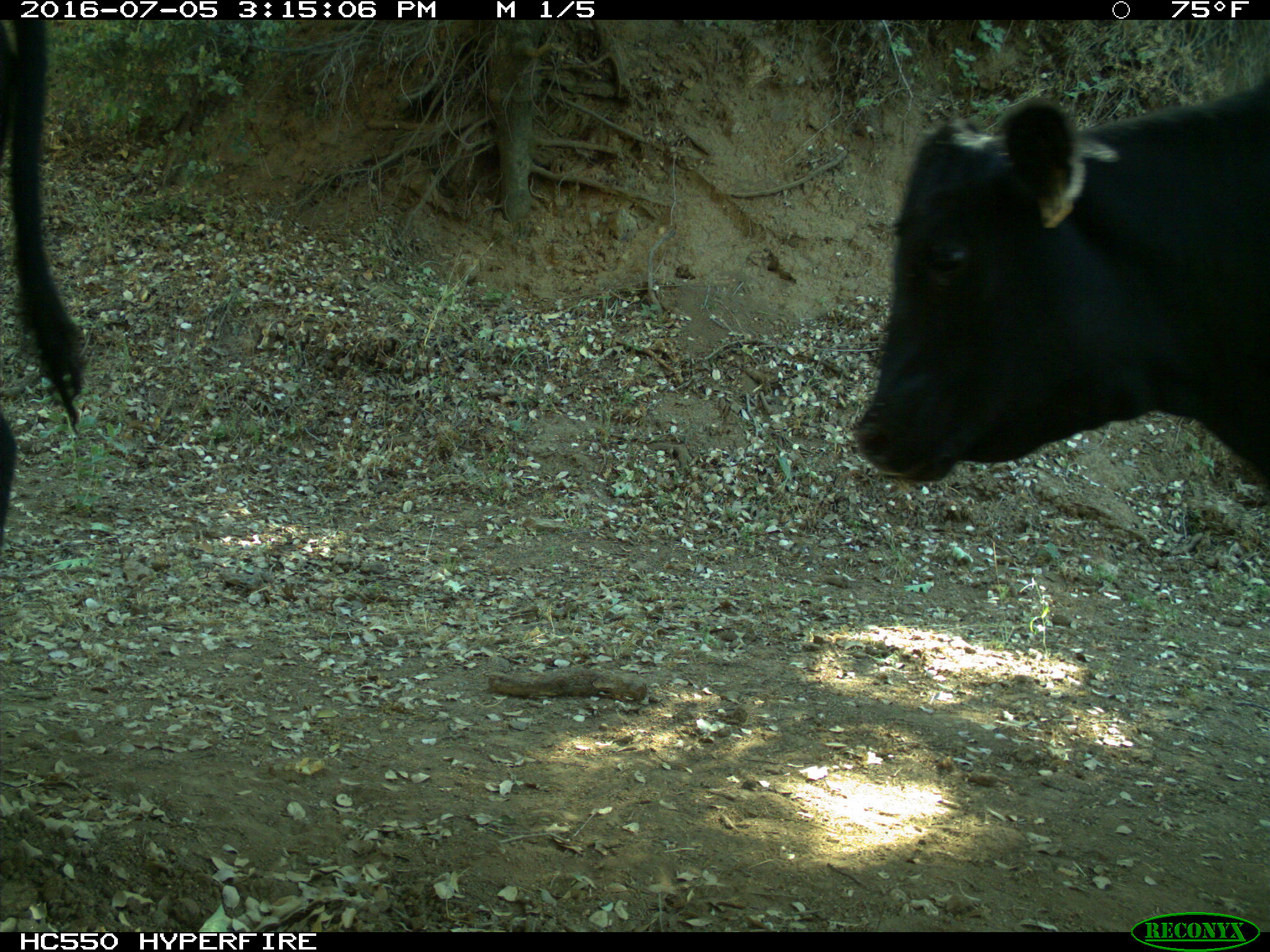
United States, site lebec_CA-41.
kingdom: Animalia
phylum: Chordata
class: Mammalia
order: Artiodactyla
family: Bovidae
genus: Bos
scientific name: Bos taurus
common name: domestic cow